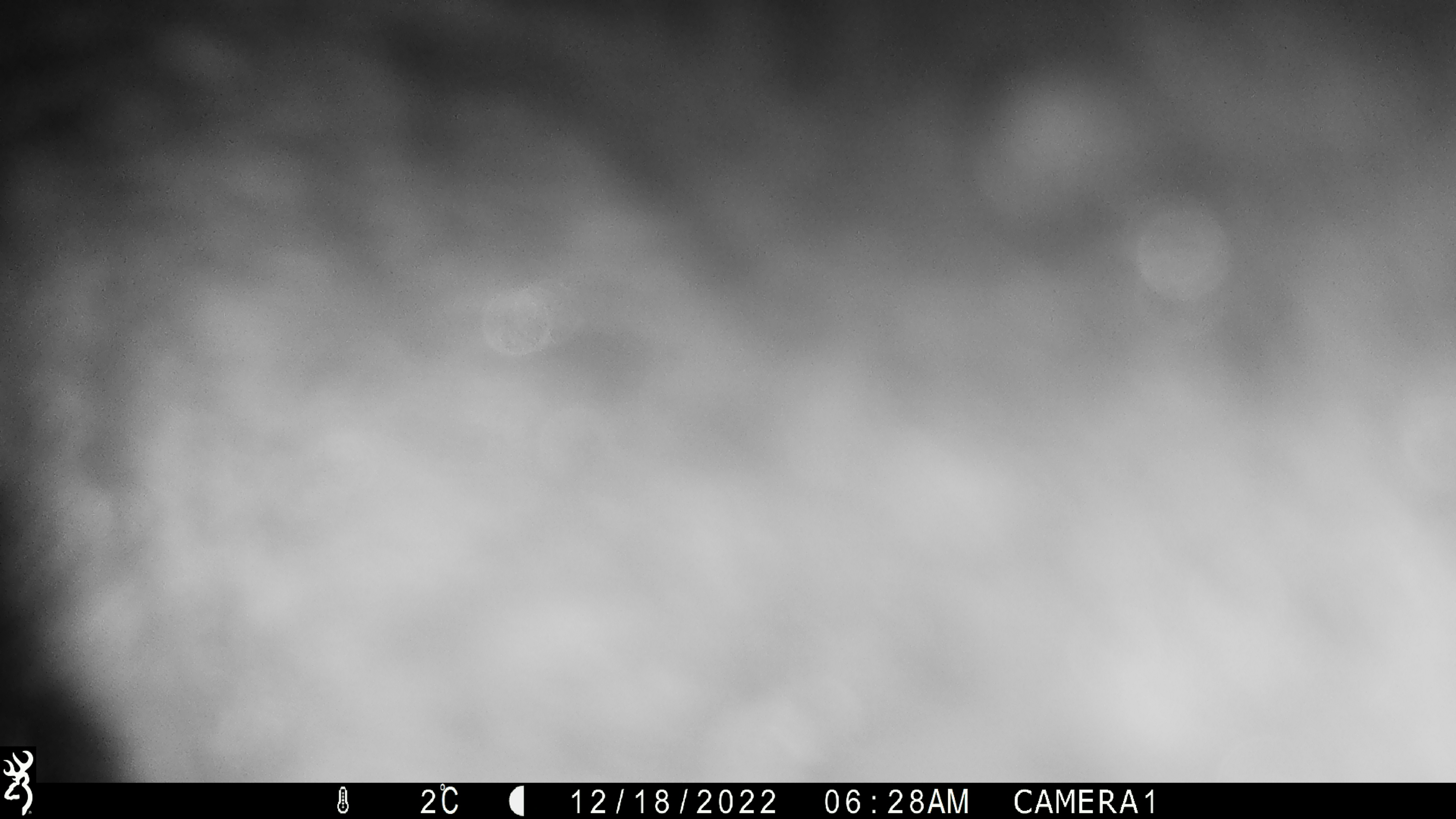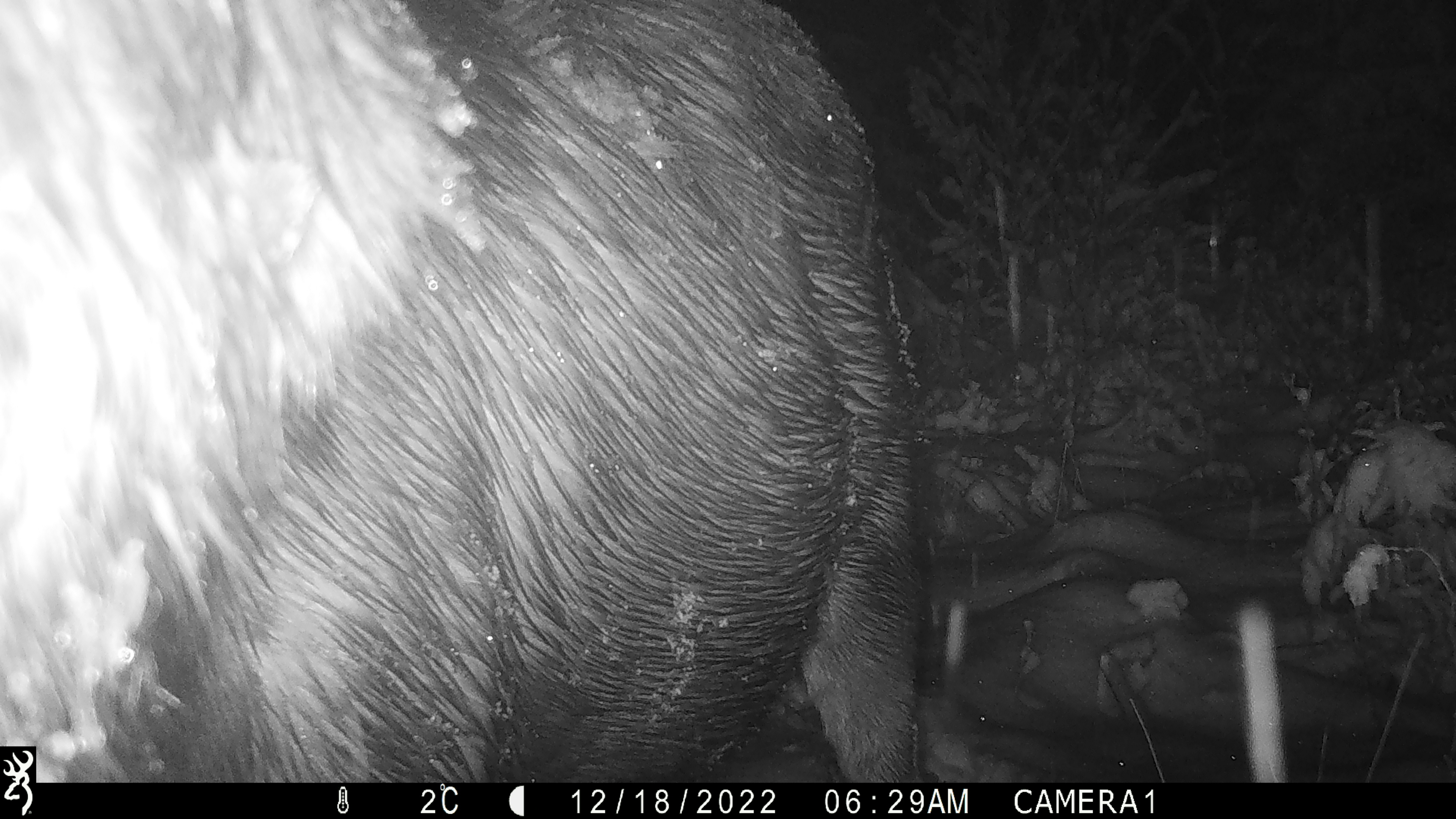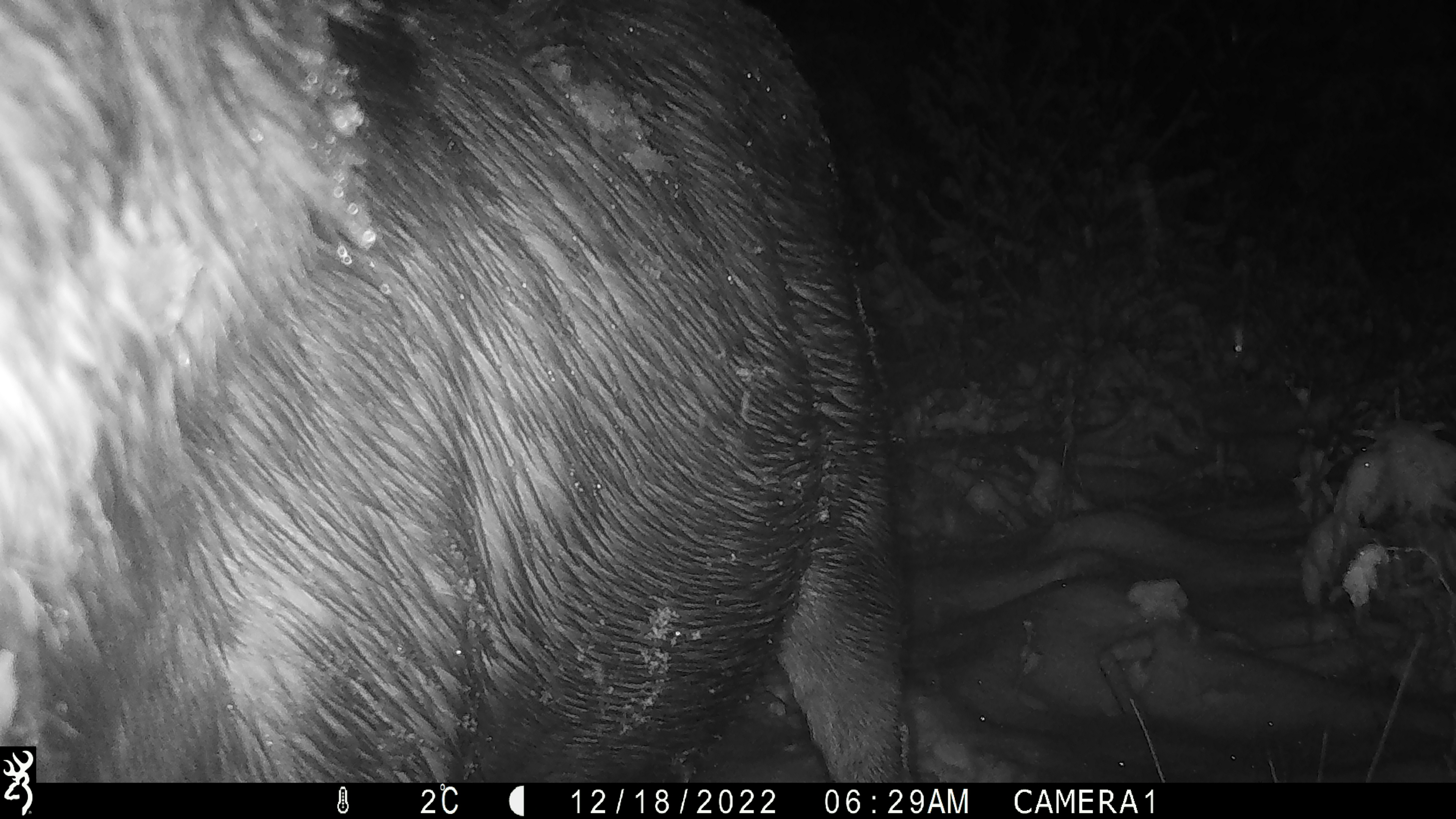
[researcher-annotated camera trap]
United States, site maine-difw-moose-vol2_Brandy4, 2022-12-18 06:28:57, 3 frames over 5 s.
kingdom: Animalia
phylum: Chordata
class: Mammalia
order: Artiodactyla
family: Cervidae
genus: Alces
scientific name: Alces alces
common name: moose